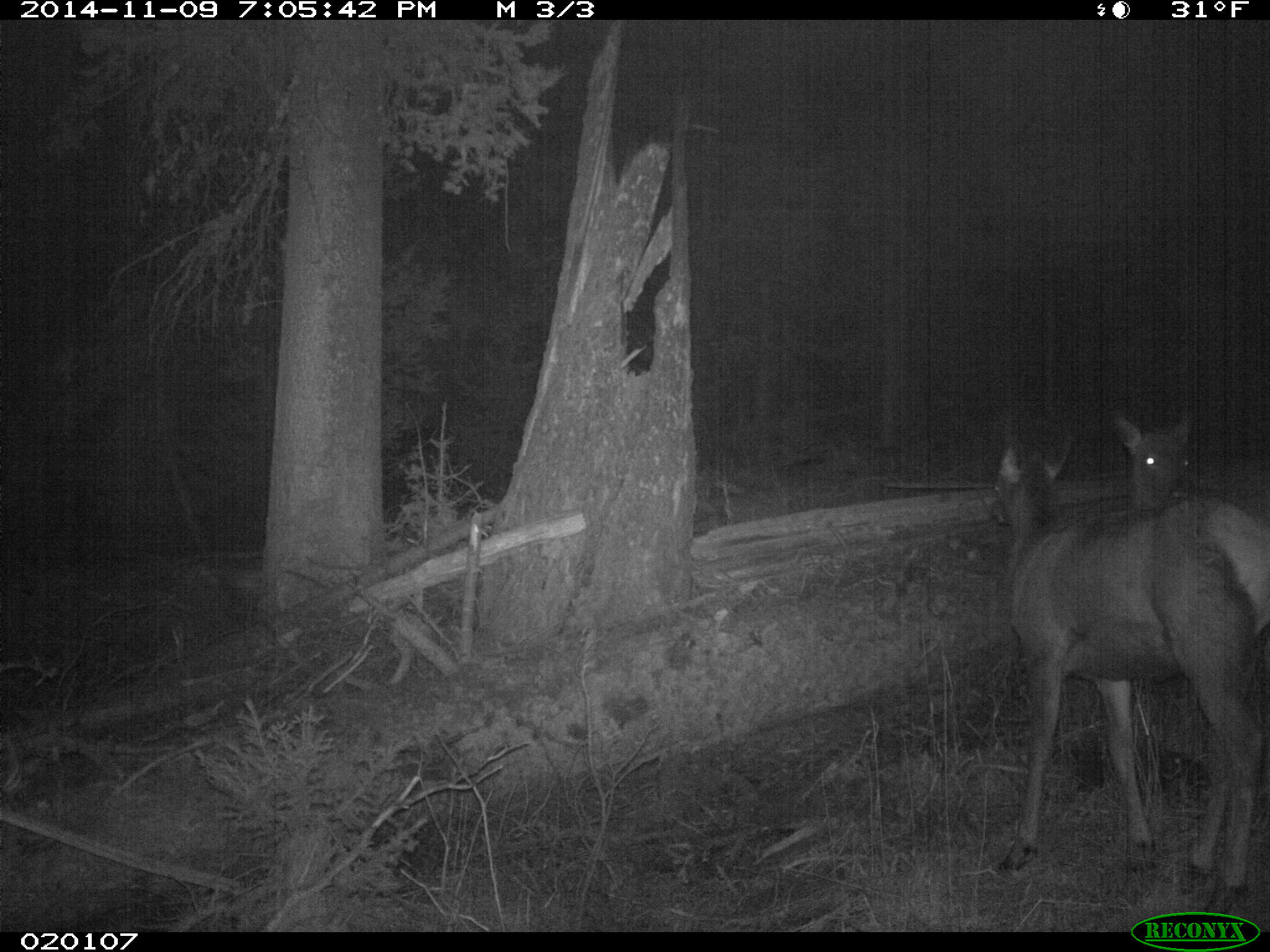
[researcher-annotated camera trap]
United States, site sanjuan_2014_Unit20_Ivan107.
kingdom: Animalia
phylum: Chordata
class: Mammalia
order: Artiodactyla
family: Cervidae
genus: Cervus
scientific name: Cervus elaphus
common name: red deer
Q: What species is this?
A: Cervus elaphus (red deer).